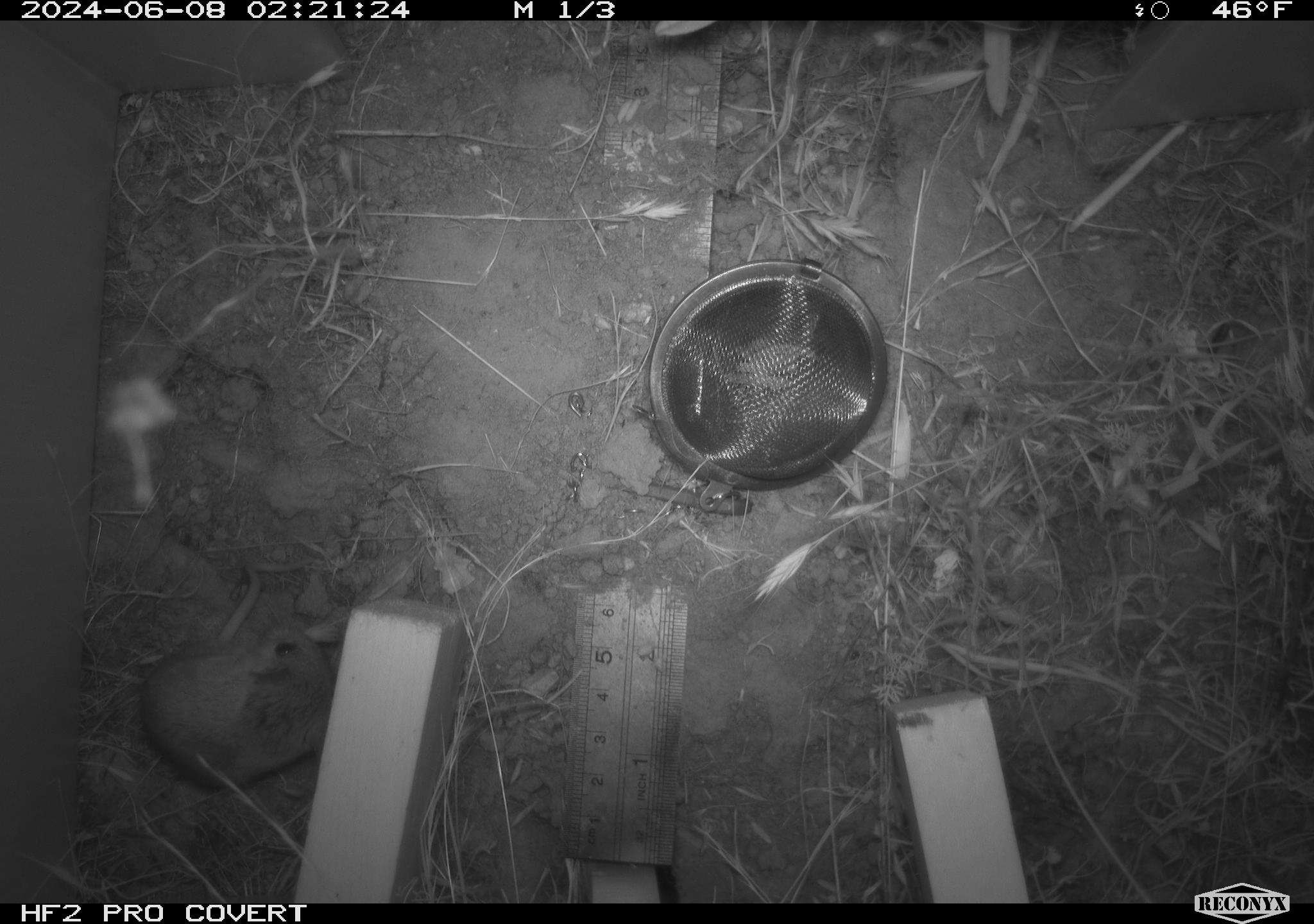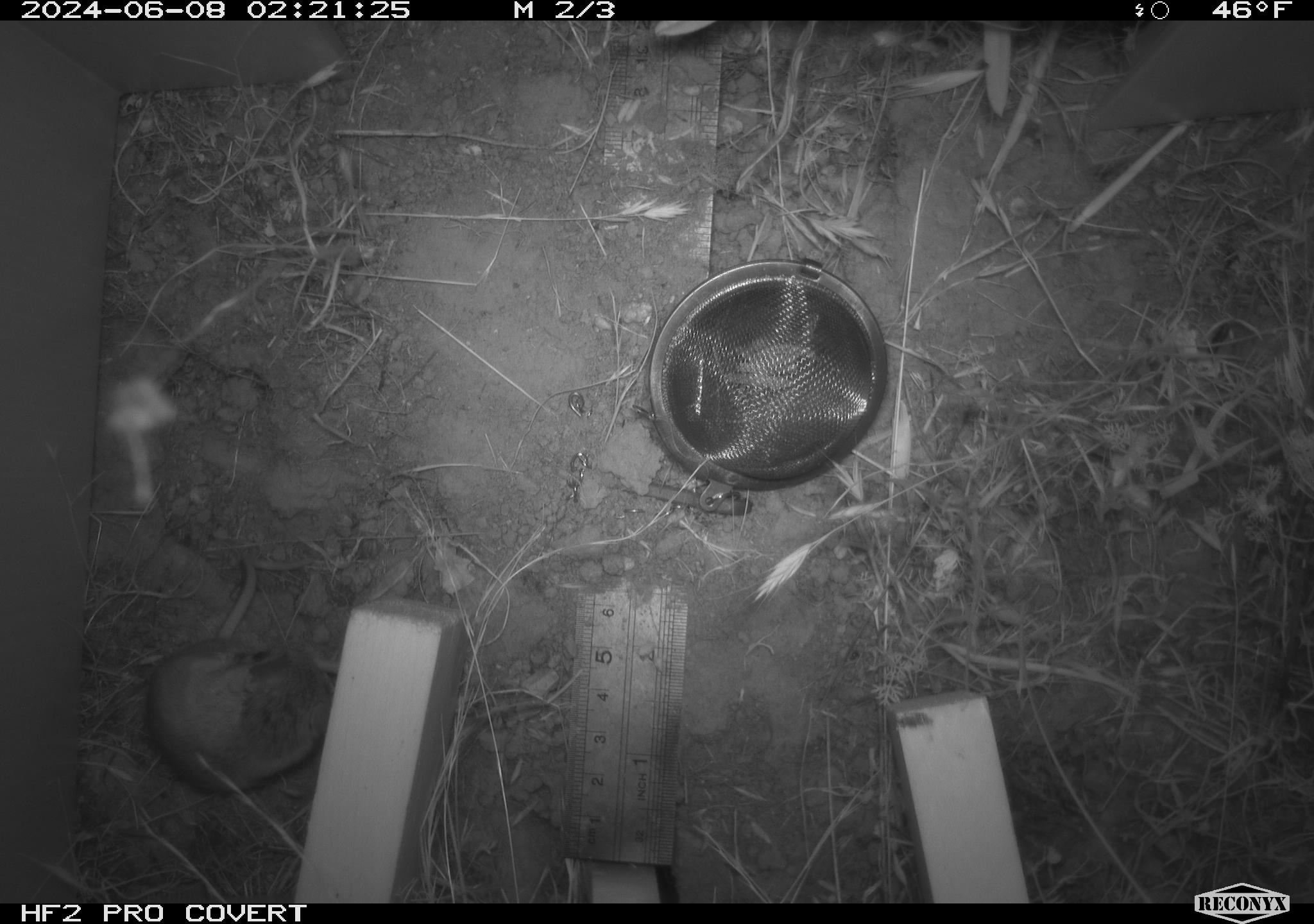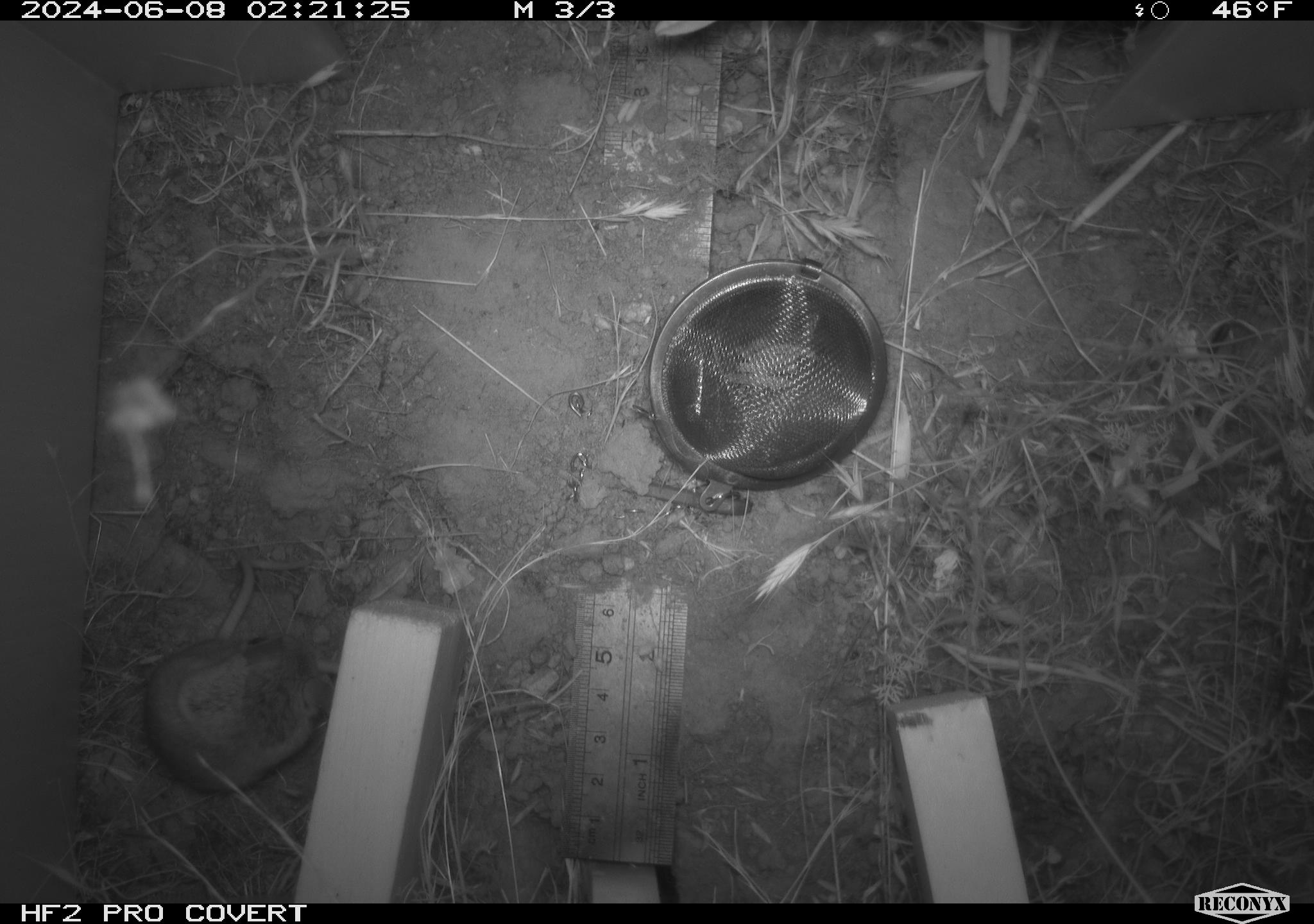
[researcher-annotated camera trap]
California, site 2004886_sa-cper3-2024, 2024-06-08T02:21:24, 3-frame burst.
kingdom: Animalia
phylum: Chordata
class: Mammalia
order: Rodentia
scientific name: Rodentia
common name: rodent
Rodent (Rodentia).